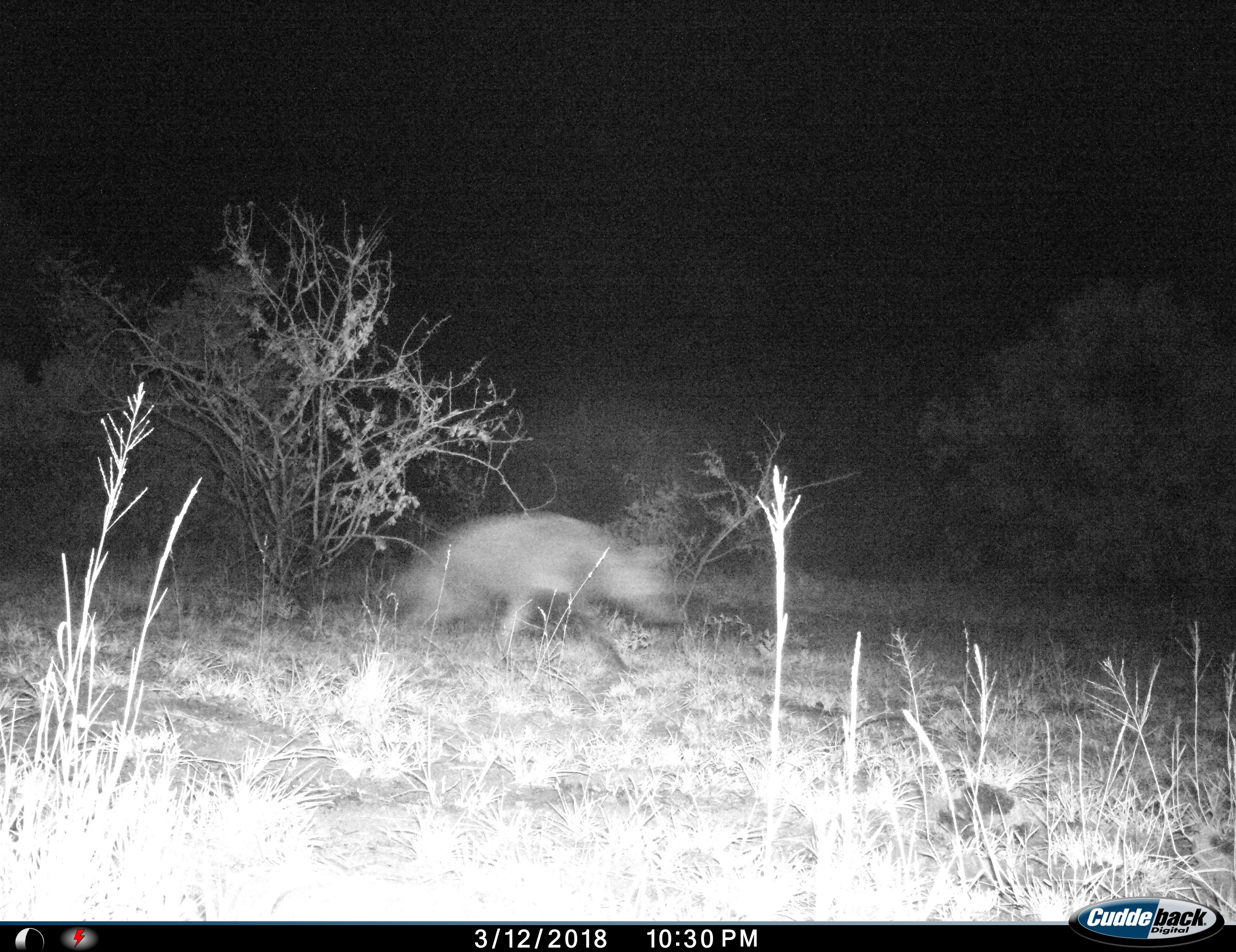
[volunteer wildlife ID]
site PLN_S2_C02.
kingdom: Animalia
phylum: Chordata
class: Mammalia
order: Carnivora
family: Hyaenidae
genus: Parahyaena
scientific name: Parahyaena brunnea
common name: brown hyena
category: hyenabrown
Hyenabrown (brown hyena) (Parahyaena brunnea), count 1. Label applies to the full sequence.